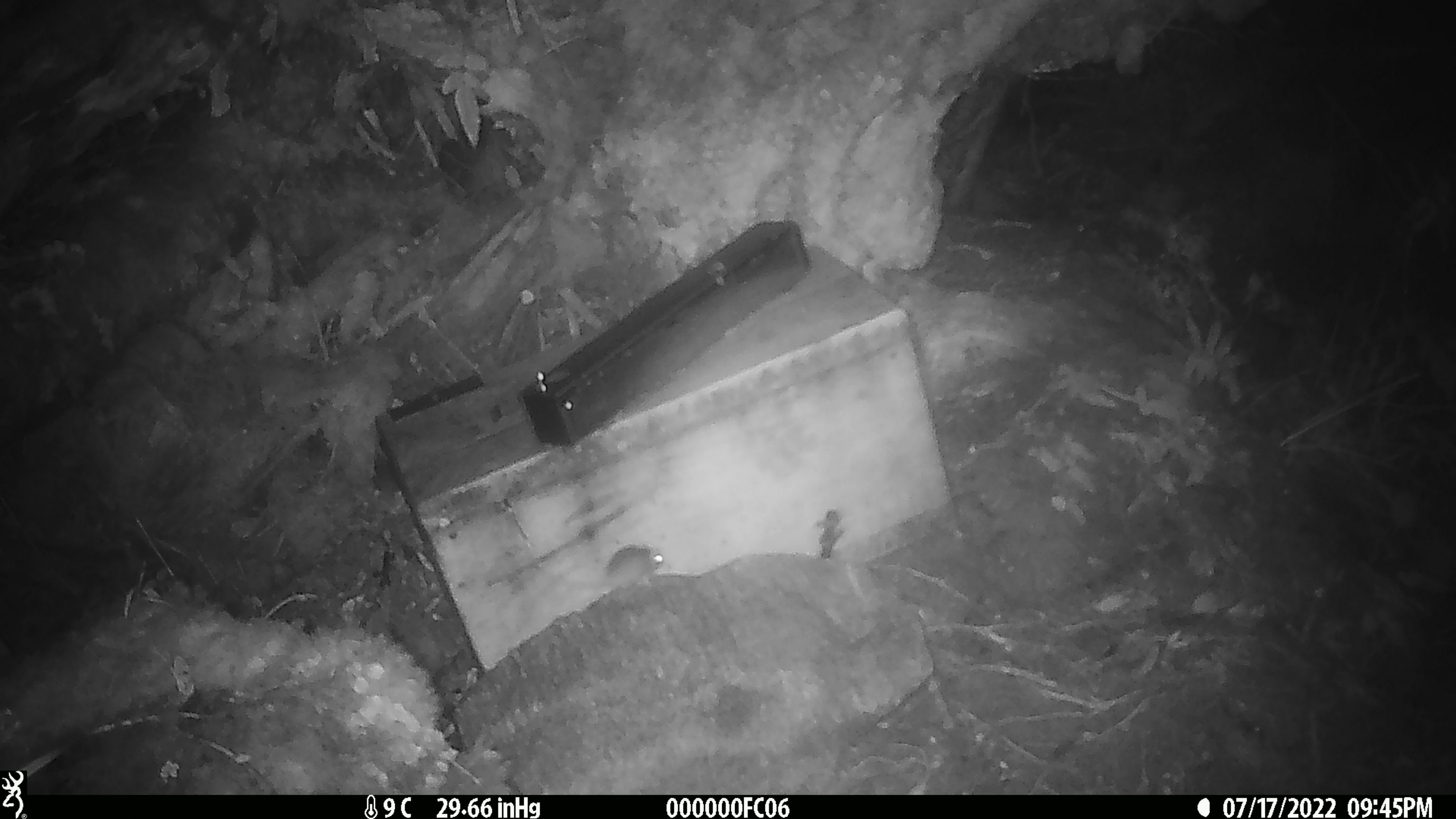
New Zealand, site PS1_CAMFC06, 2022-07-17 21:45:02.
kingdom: Animalia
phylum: Chordata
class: Mammalia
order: Rodentia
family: Muridae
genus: Mus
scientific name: Mus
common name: mouse